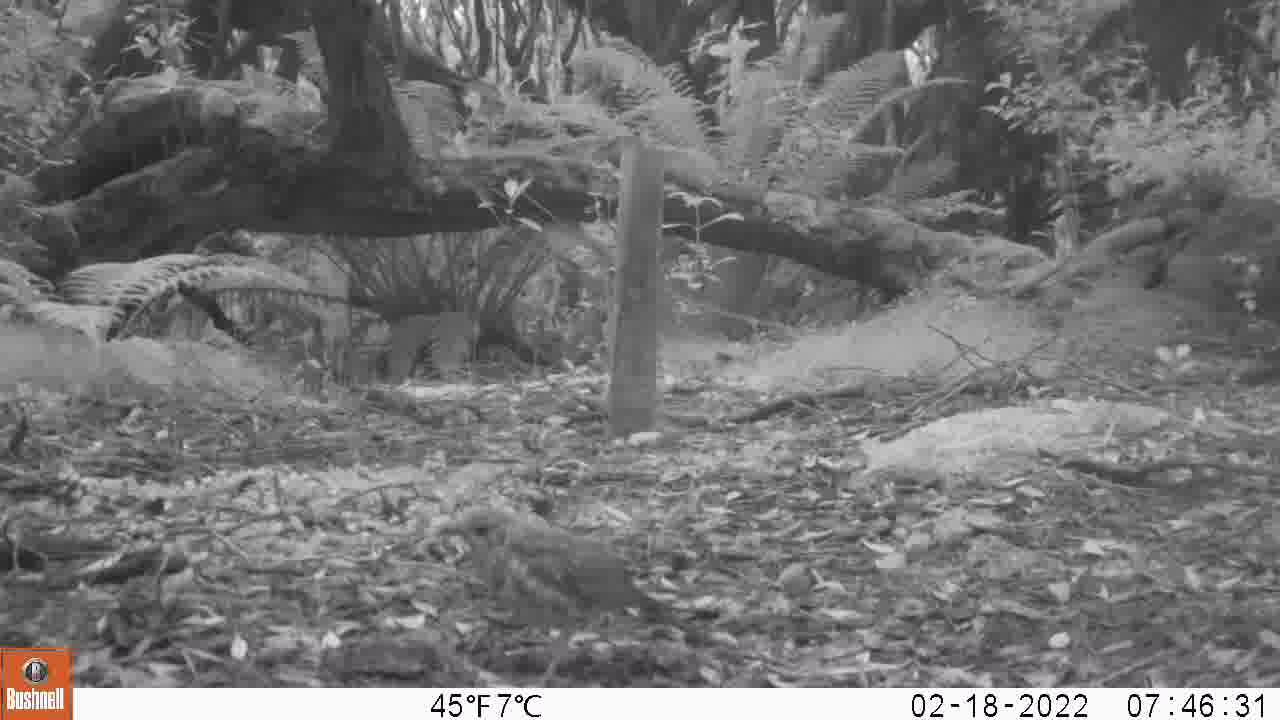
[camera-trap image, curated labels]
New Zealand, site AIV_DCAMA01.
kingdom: Animalia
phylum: Chordata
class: Aves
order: Passeriformes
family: Turdidae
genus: Turdus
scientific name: Turdus philomelos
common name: song thrush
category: thrush